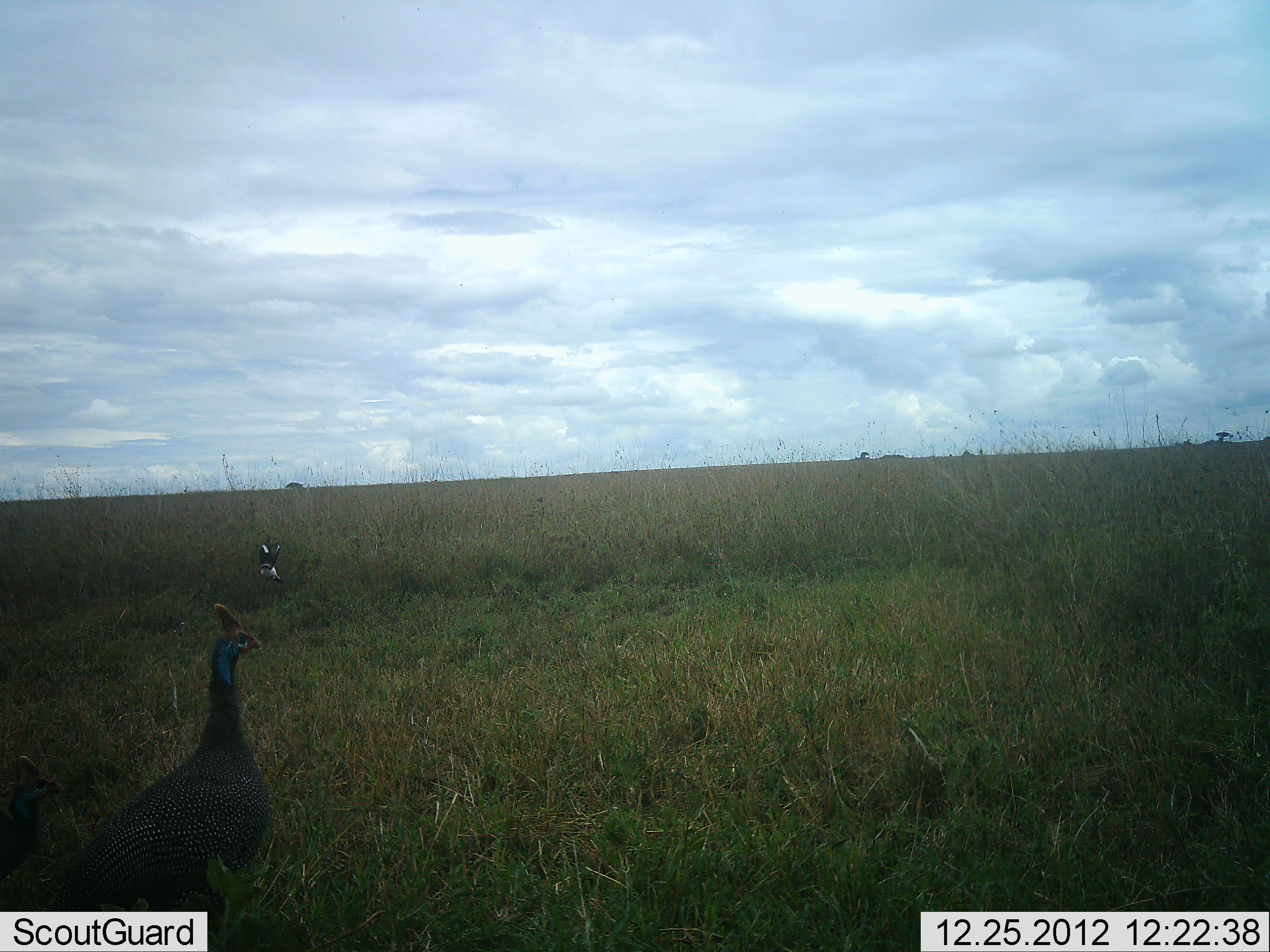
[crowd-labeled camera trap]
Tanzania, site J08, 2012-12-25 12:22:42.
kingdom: Animalia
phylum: Chordata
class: Aves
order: Galliformes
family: Numididae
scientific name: Numididae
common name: guinea fowl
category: guineafowl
Guineafowl (guinea fowl) (Numididae), count 1. Behavior (volunteer vote fractions): standing 88%, resting 3%, moving 9%, interacting 3%. Young present (vote fraction): 3%. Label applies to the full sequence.